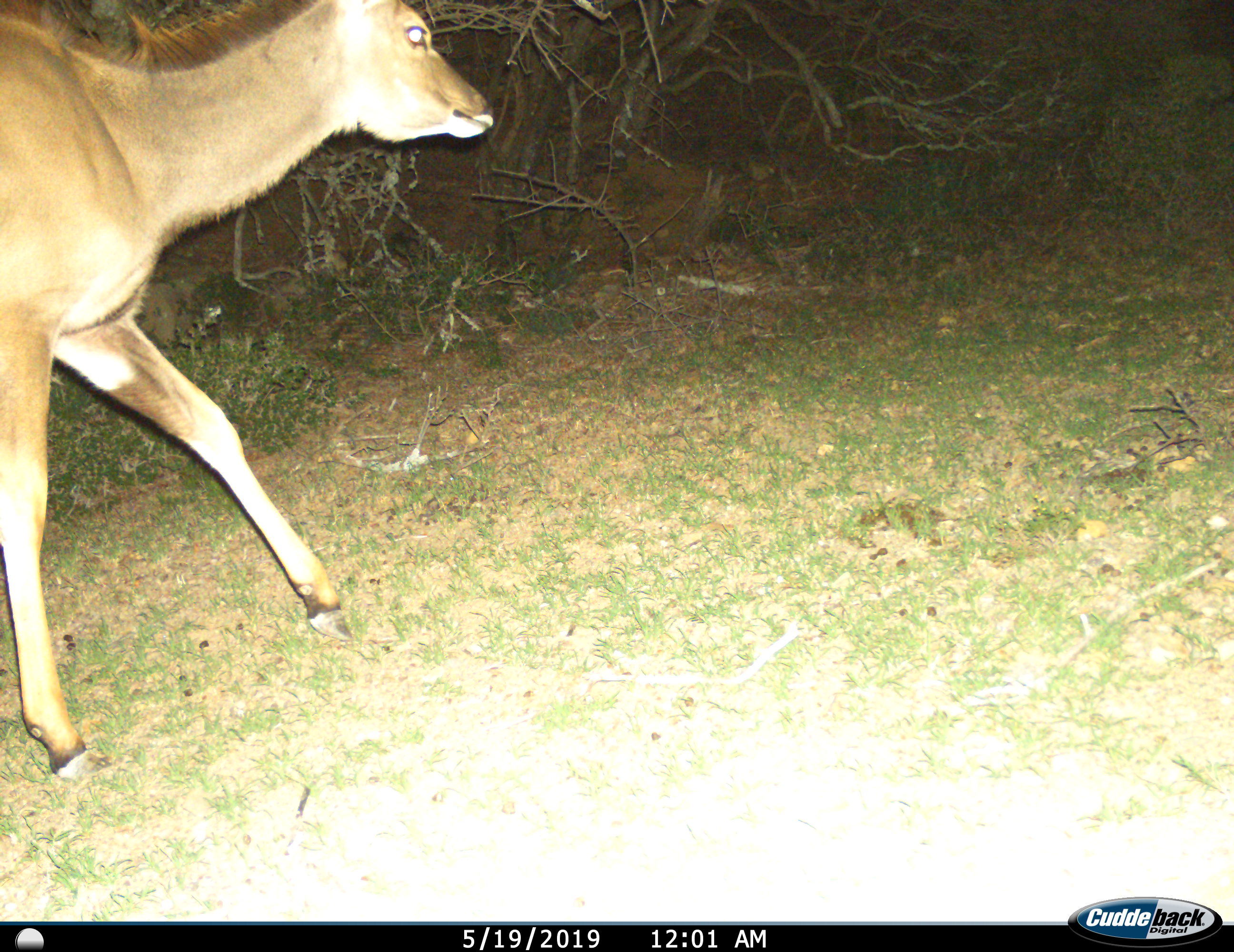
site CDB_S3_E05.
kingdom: Animalia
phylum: Chordata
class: Mammalia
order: Artiodactyla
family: Bovidae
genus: Tragelaphus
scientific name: Tragelaphus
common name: kudu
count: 1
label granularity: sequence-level